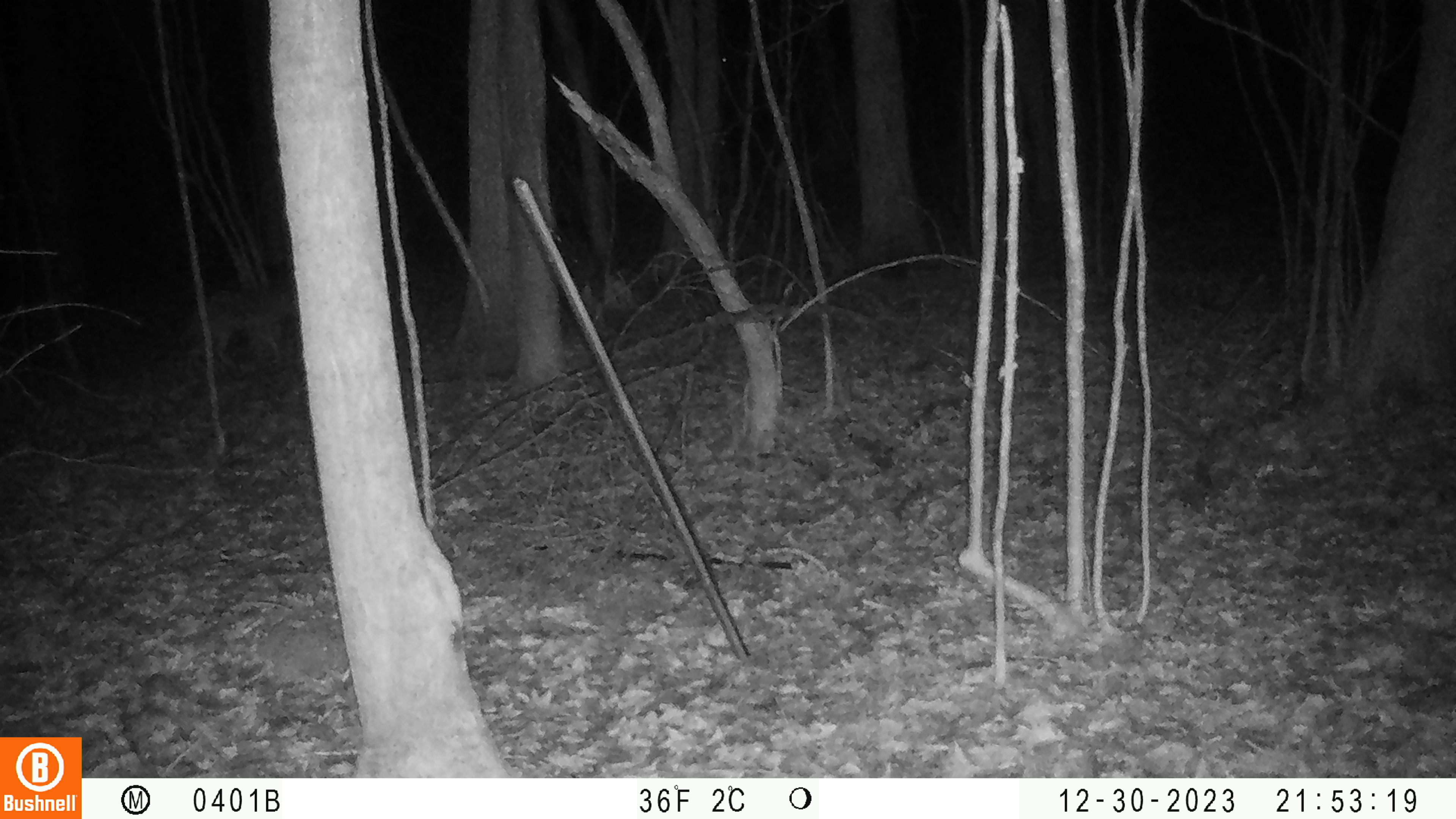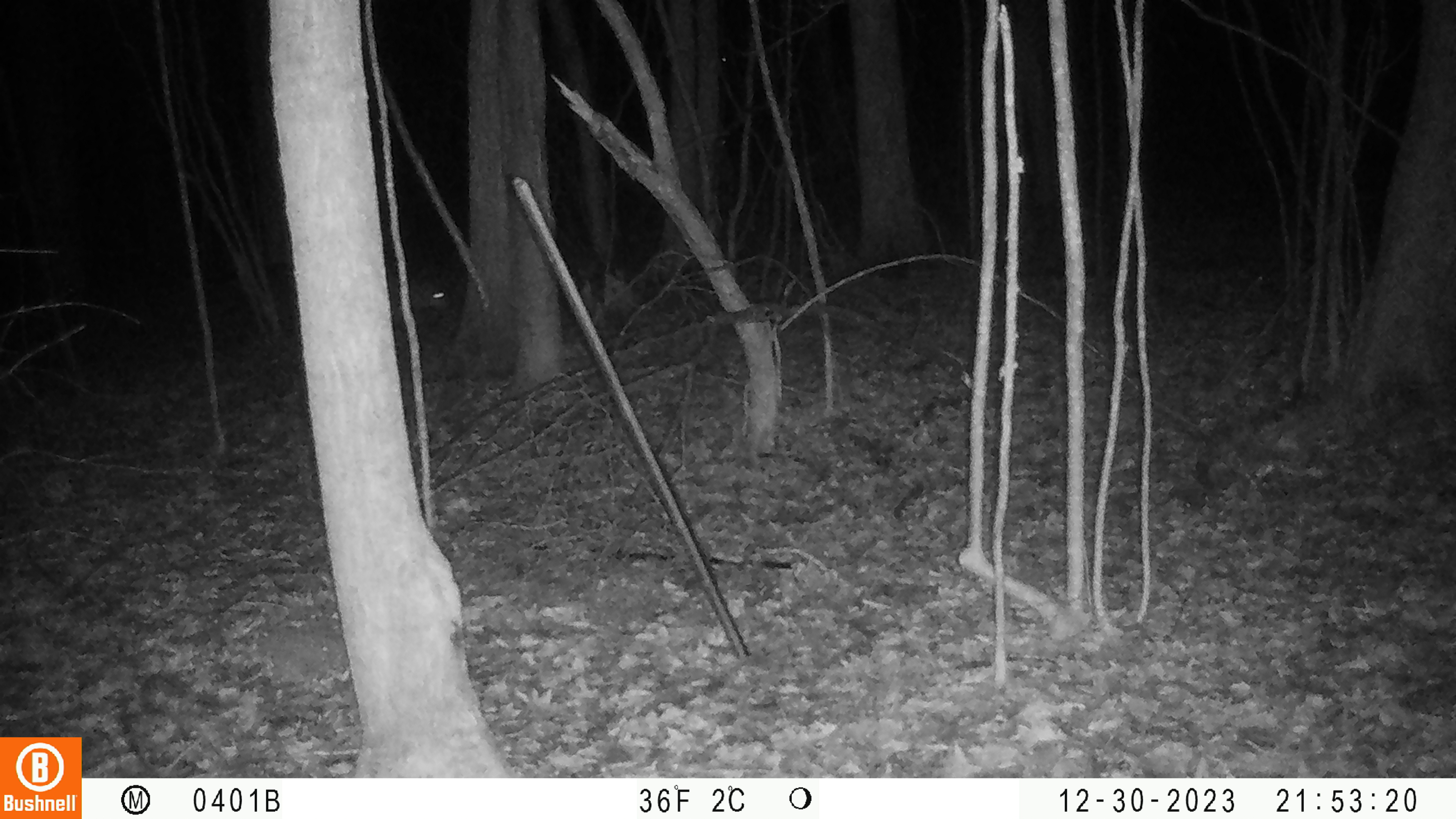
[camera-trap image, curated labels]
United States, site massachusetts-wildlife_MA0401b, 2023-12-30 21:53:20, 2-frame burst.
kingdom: Animalia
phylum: Chordata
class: Mammalia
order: Carnivora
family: Canidae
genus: Canis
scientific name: Canis latrans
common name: coyote